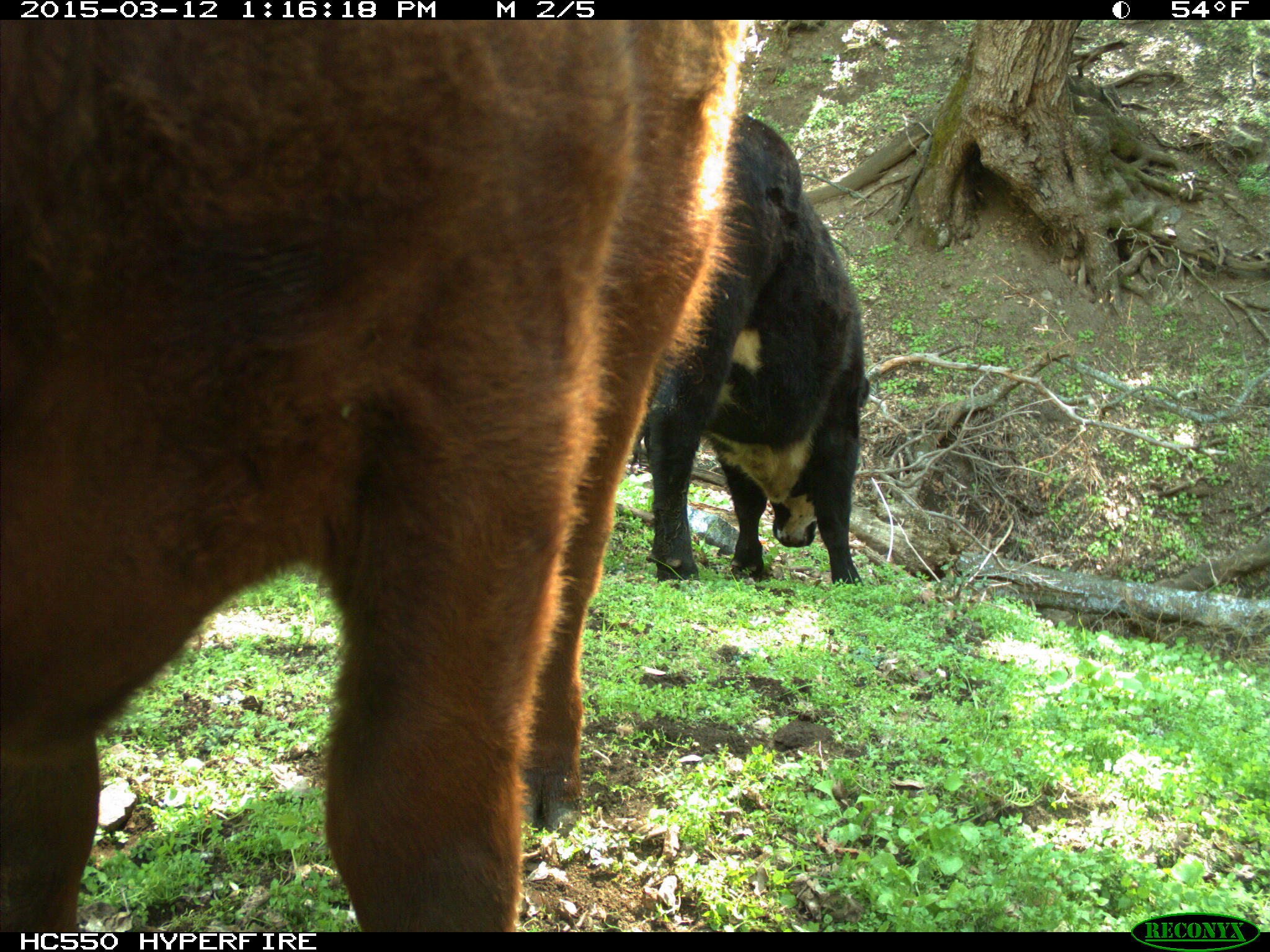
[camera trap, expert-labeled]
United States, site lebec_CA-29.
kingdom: Animalia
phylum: Chordata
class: Mammalia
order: Artiodactyla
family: Bovidae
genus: Bos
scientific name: Bos taurus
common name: domestic cow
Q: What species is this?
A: Bos taurus (domestic cow).